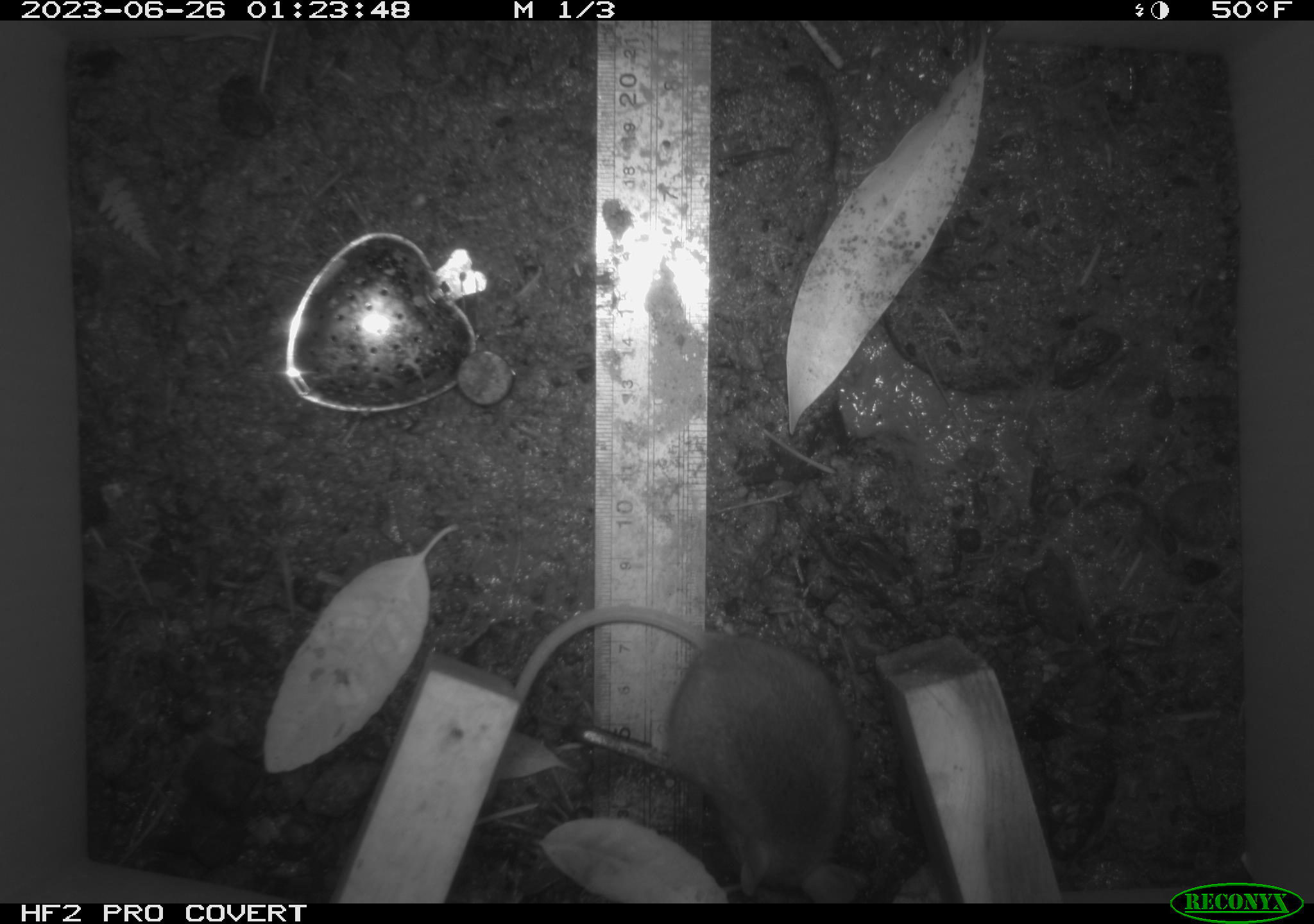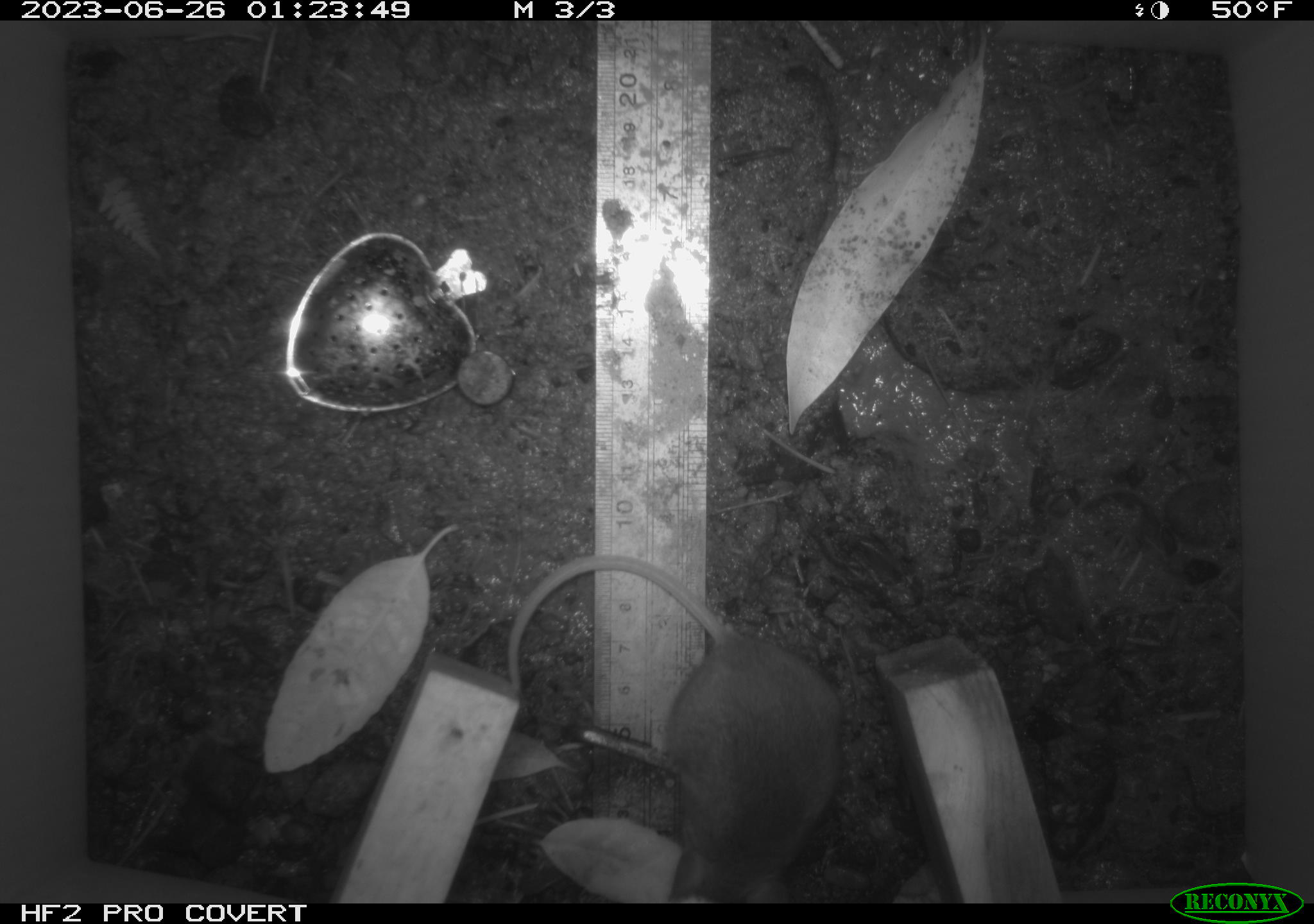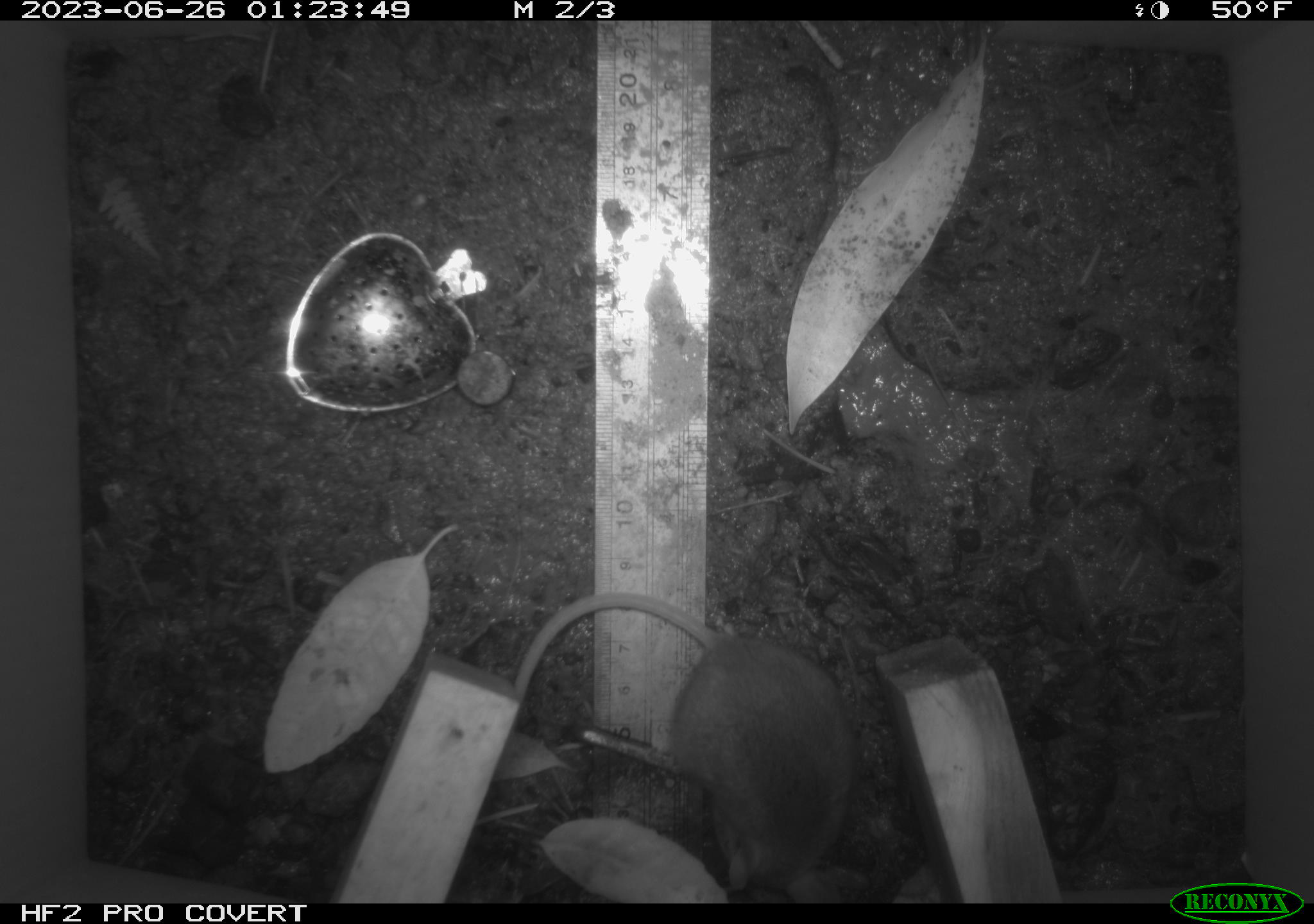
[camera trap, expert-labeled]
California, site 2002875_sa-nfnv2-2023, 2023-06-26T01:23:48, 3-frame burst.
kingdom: Animalia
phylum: Chordata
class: Mammalia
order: Rodentia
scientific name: Rodentia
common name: mouse species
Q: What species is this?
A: Mouse species (Rodentia).